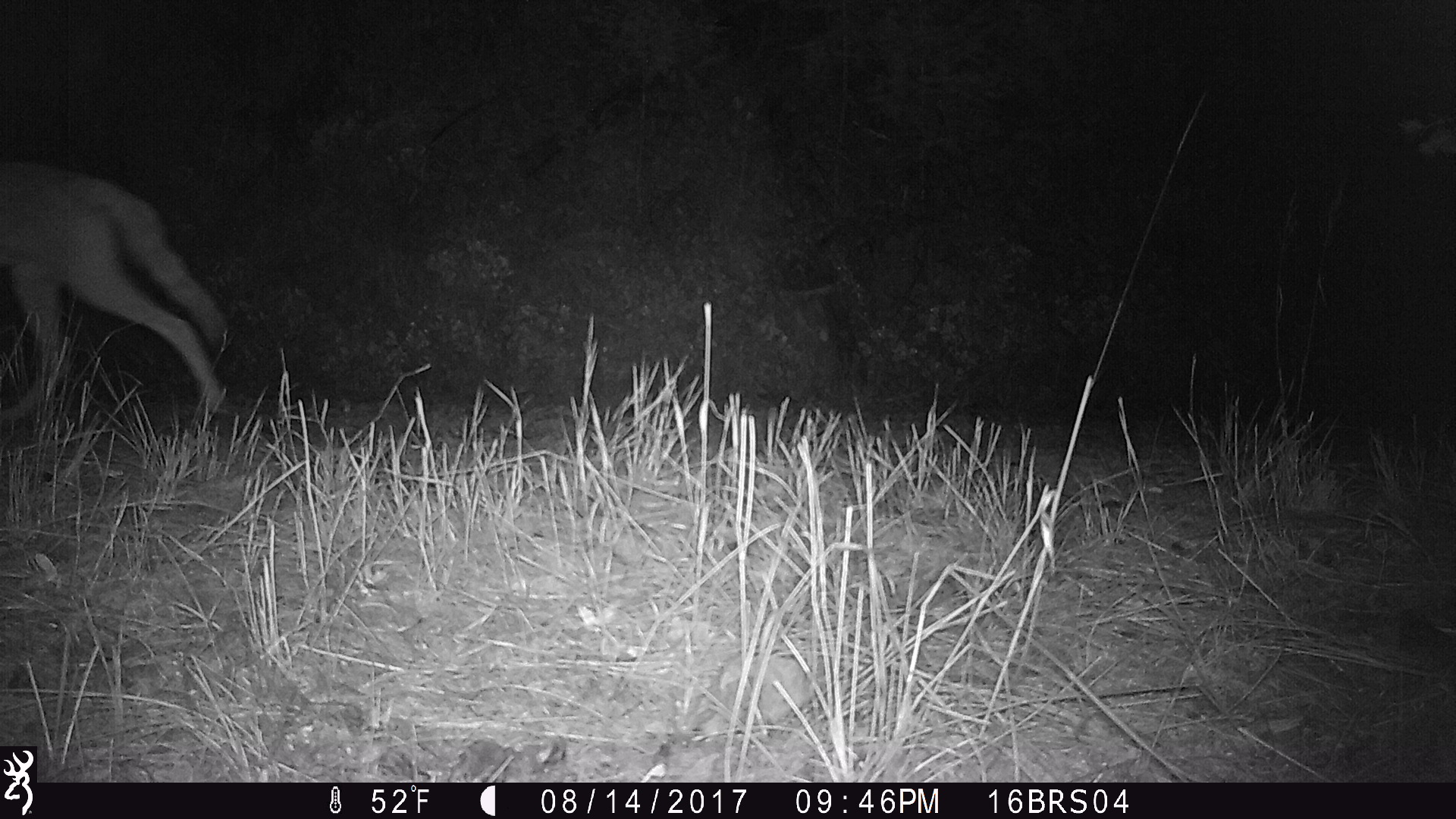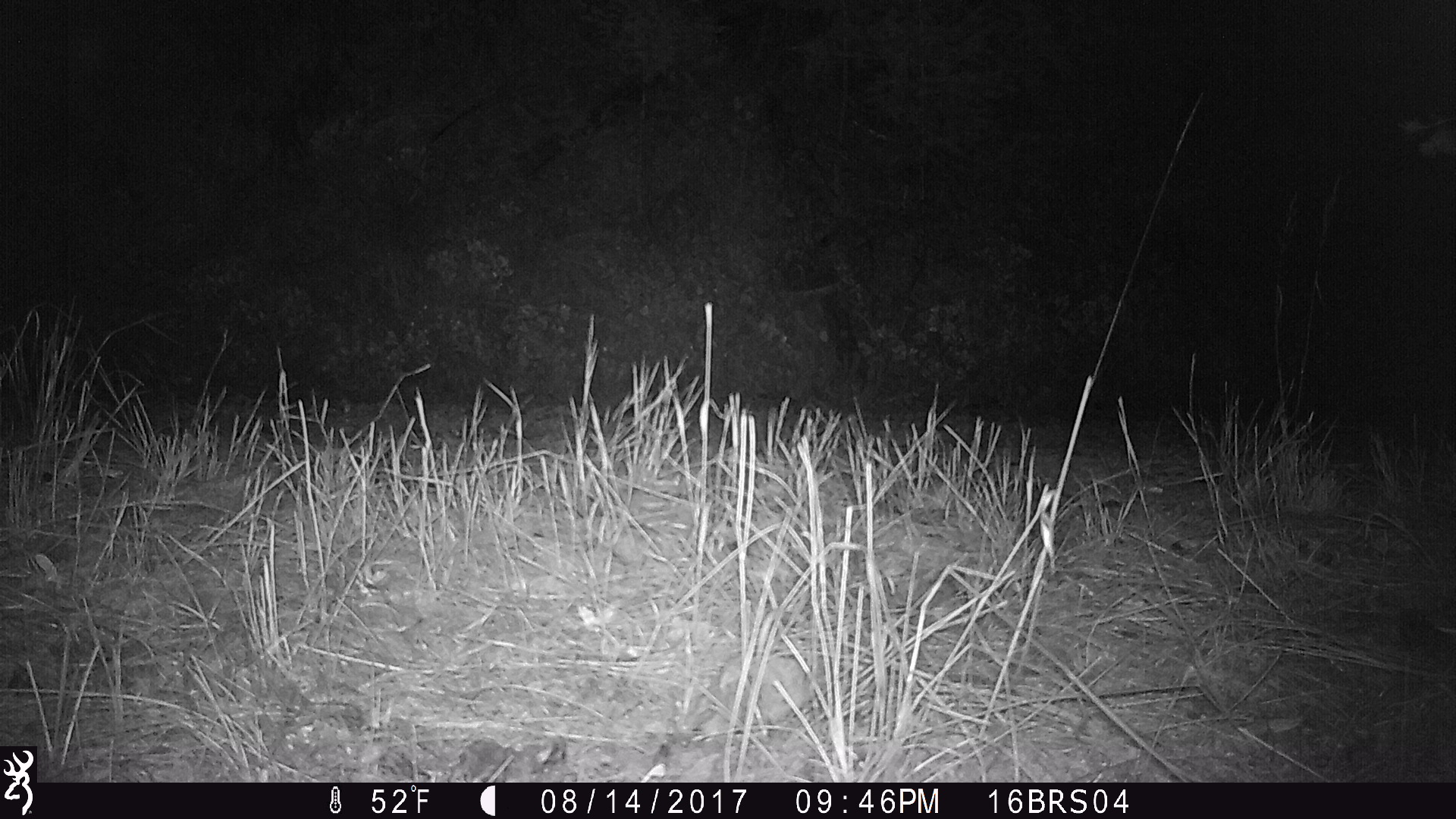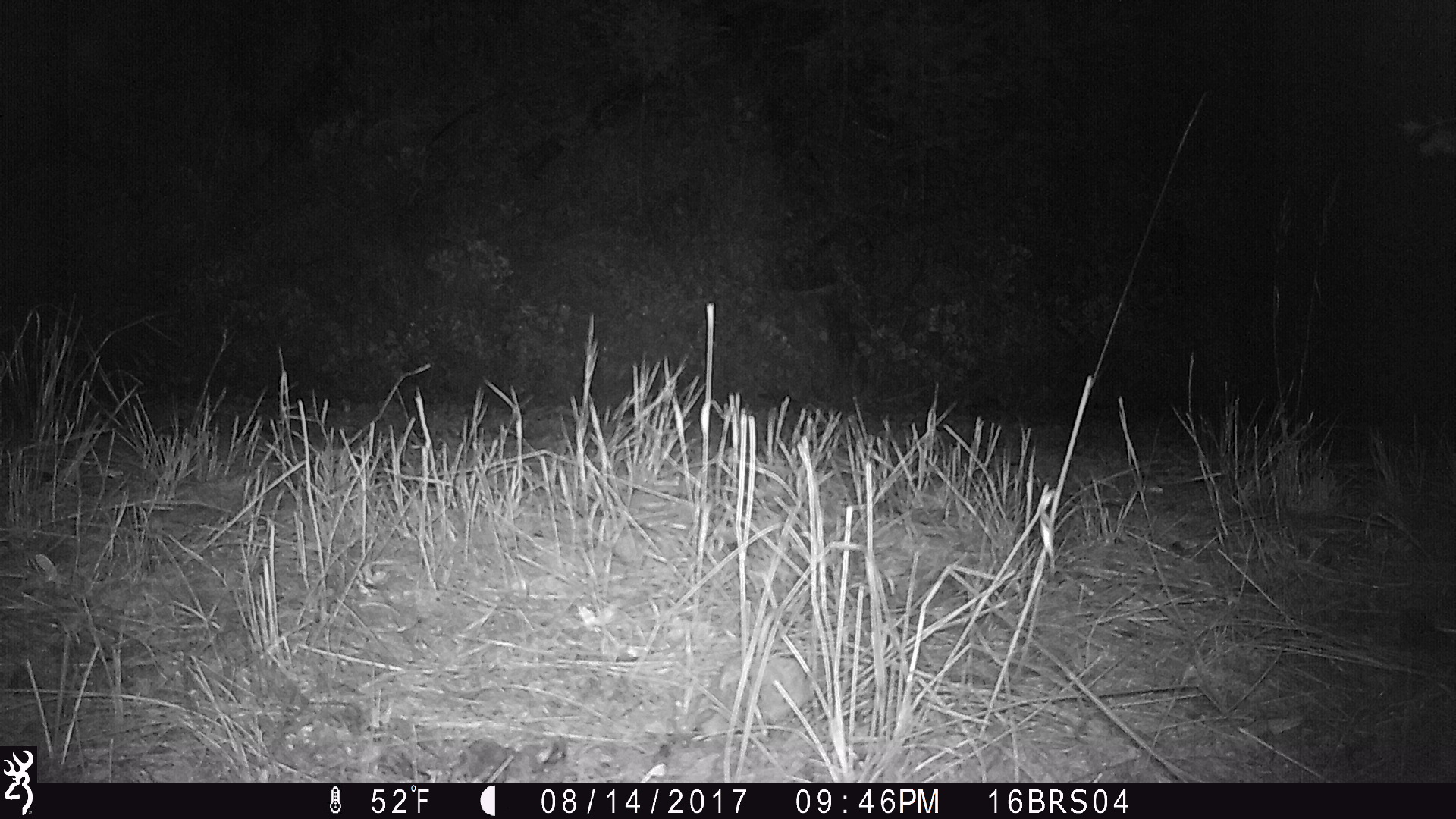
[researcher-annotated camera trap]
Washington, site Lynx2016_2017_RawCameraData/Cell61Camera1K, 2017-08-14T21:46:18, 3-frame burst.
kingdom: Animalia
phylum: Chordata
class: Mammalia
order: Carnivora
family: Canidae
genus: Canis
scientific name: Canis latrans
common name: coyote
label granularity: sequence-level